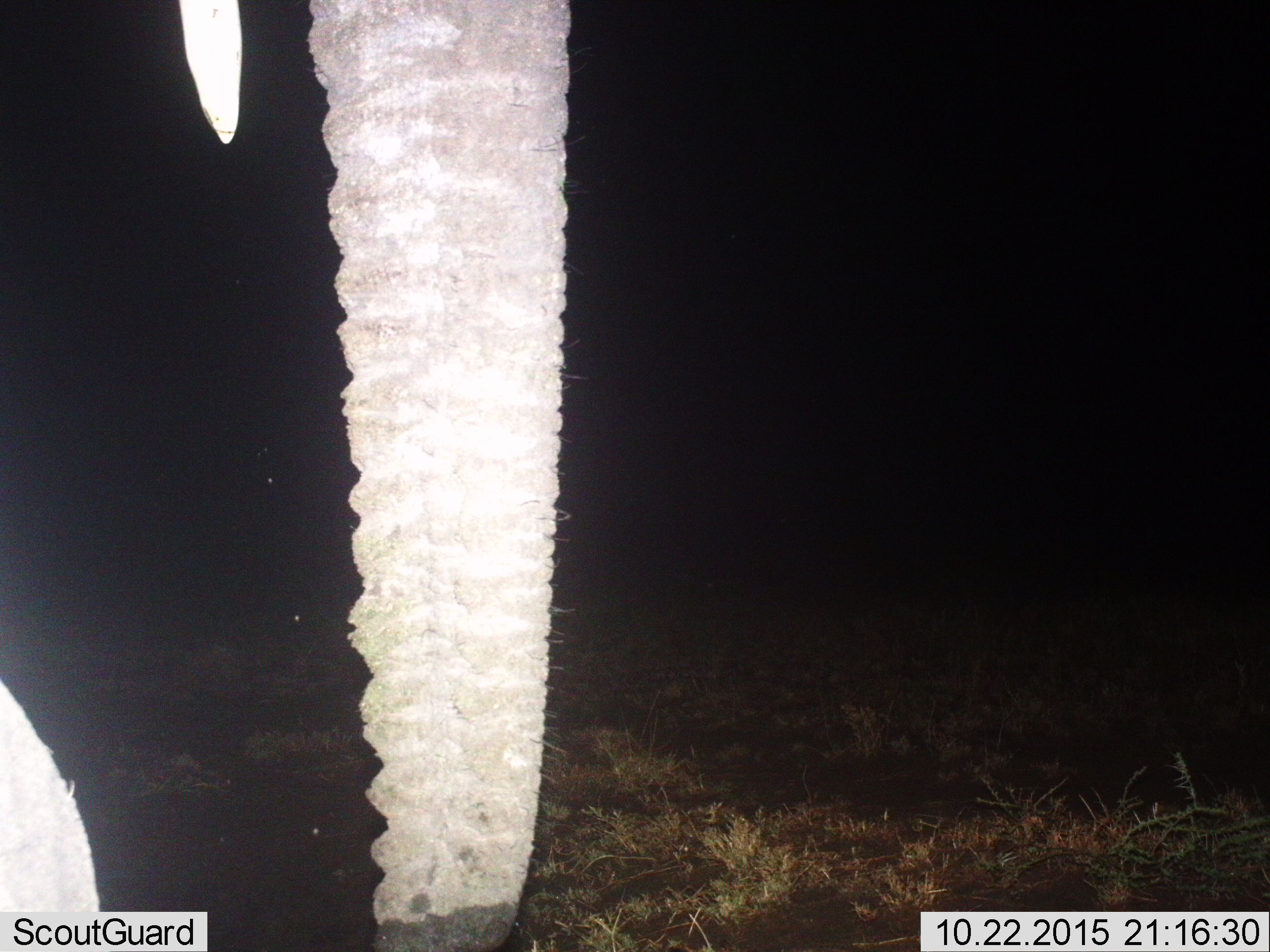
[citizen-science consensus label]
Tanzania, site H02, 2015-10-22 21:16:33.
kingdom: Animalia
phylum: Chordata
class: Mammalia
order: Proboscidea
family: Elephantidae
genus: Loxodonta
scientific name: Loxodonta africana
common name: african bush elephant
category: elephant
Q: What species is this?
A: Elephant (african bush elephant) (Loxodonta africana).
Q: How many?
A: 1.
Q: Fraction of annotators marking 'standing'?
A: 56%.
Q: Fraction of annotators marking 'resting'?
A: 0%.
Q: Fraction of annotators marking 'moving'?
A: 44%.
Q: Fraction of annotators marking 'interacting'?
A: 0%.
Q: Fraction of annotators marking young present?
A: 0%.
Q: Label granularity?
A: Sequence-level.